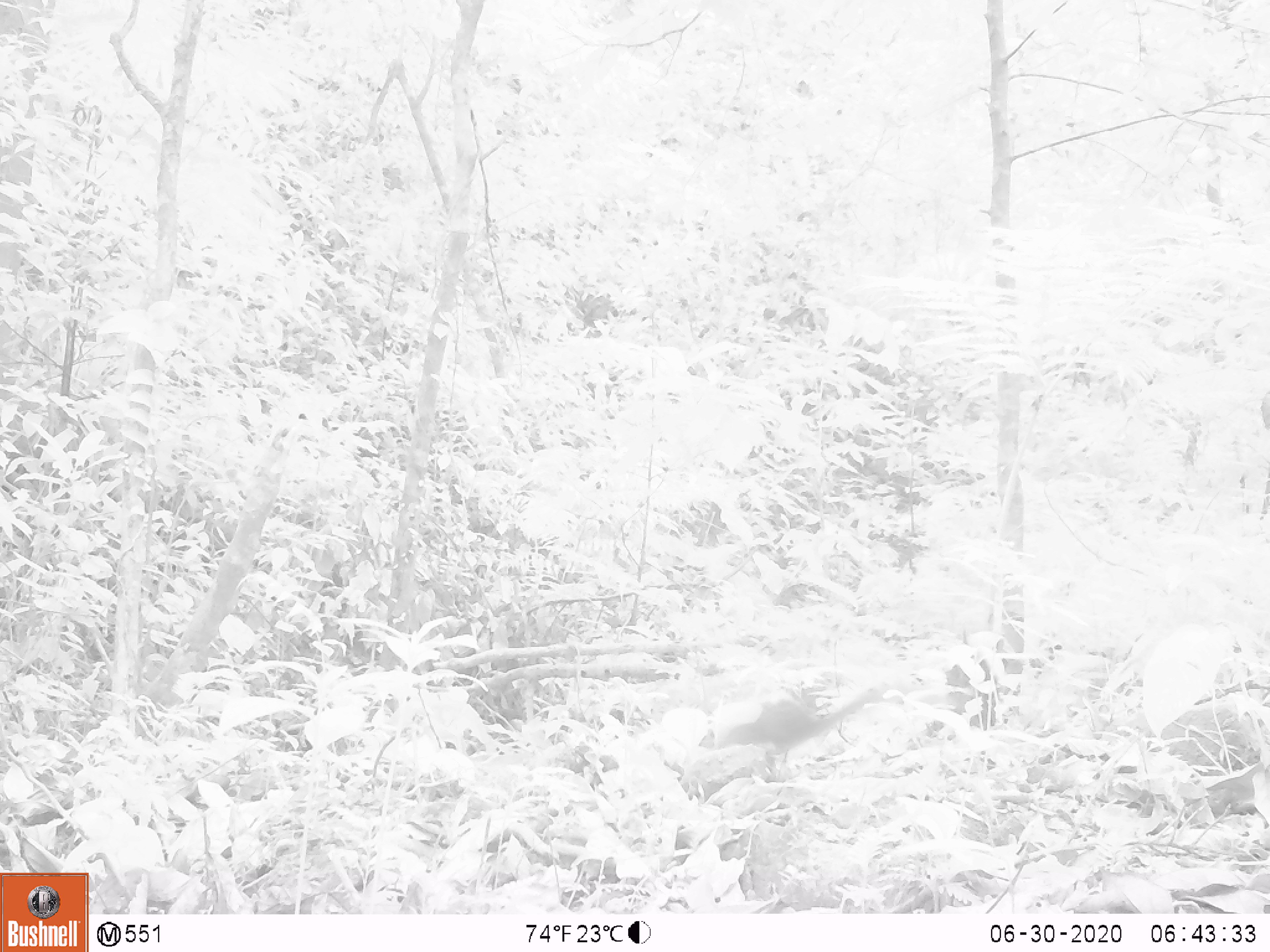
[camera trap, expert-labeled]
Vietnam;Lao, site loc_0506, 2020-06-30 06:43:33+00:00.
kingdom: Animalia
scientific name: Animalia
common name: animal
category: unidentified animal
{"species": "unidentified animal (animal) (Animalia)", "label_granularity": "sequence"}